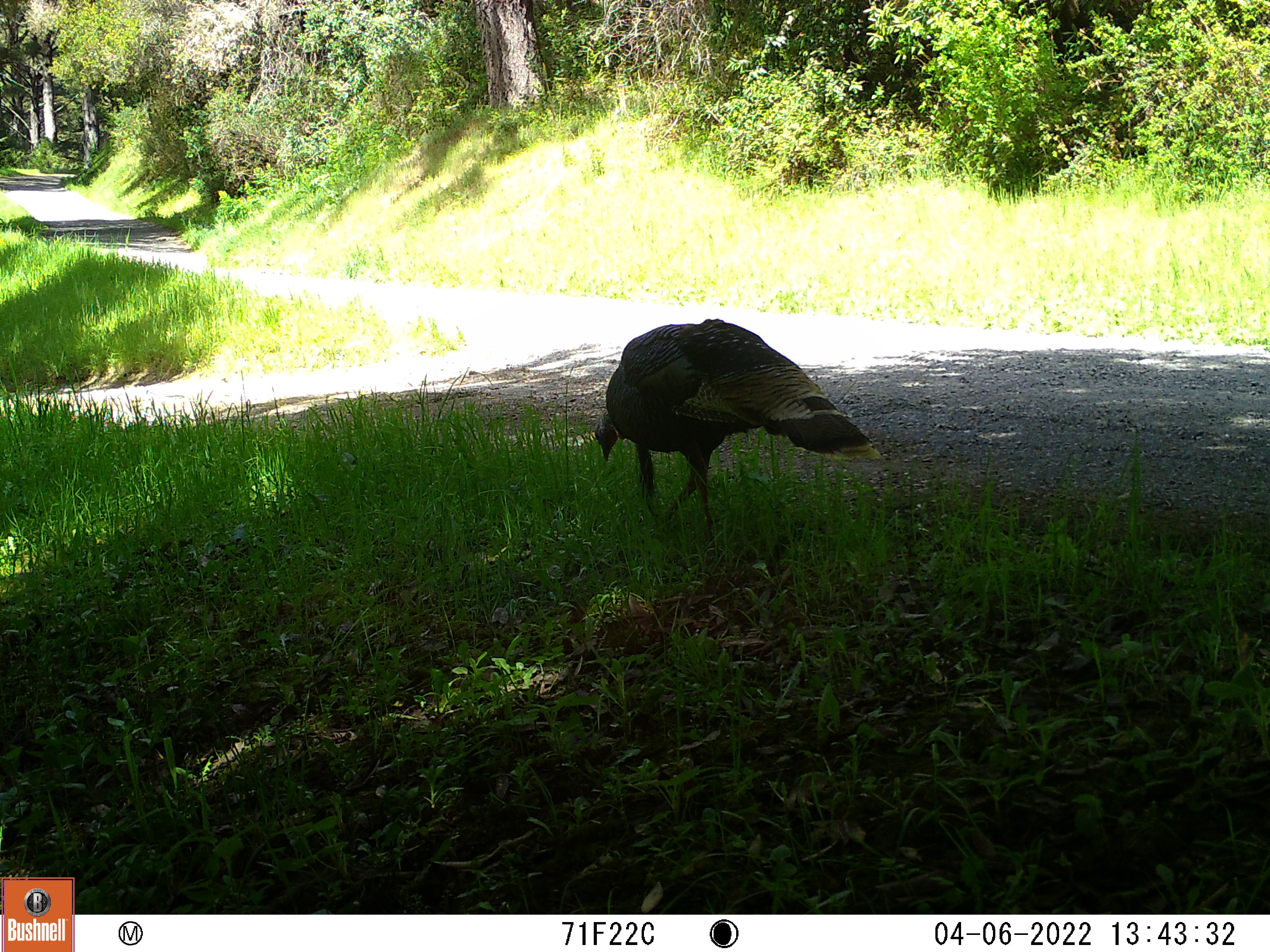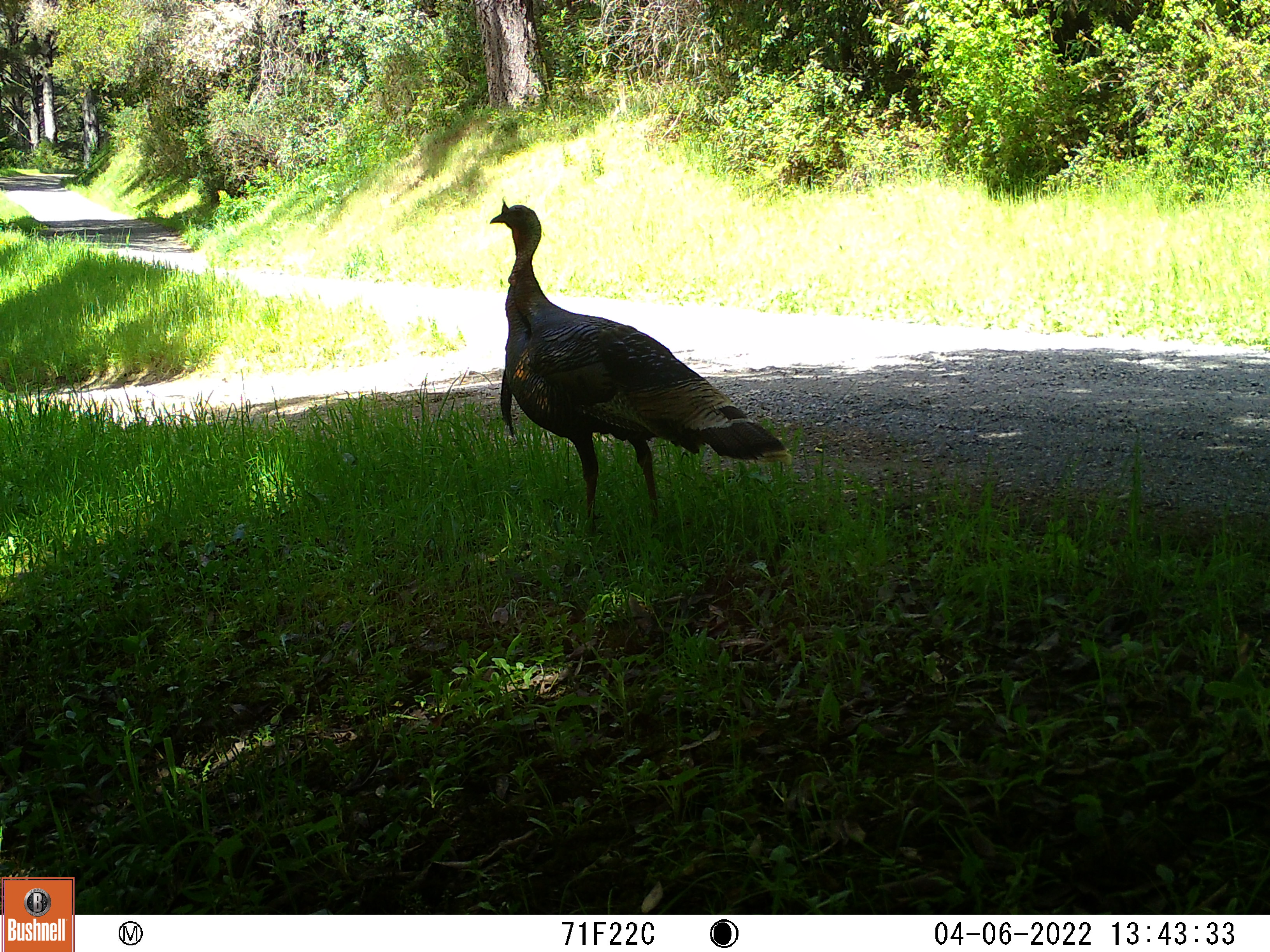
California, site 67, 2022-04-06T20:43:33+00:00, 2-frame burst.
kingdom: Animalia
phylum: Chordata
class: Aves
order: Galliformes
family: Phasianidae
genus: Meleagris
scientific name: Meleagris gallopavo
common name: turkey